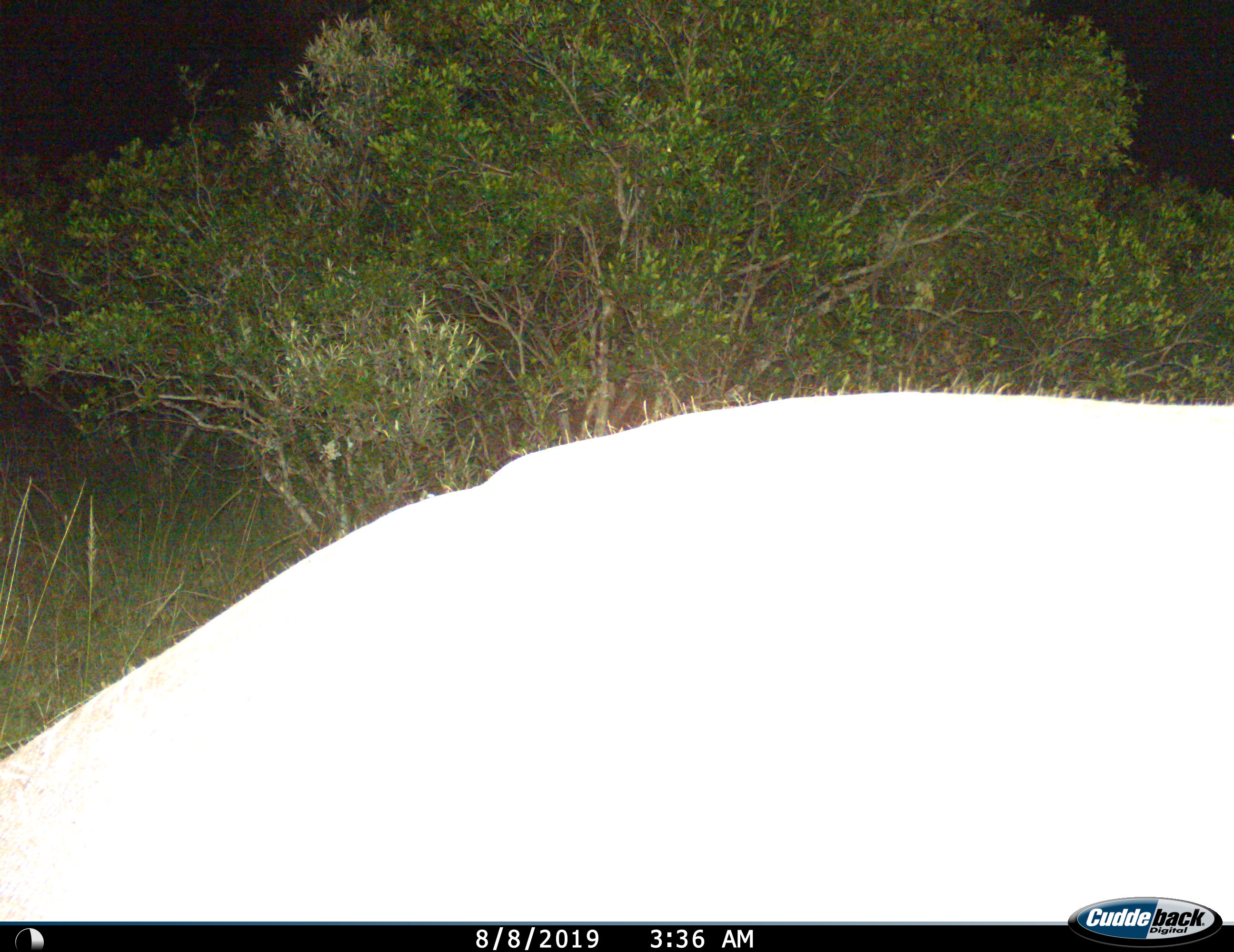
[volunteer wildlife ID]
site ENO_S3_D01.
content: unidentified animal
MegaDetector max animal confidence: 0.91